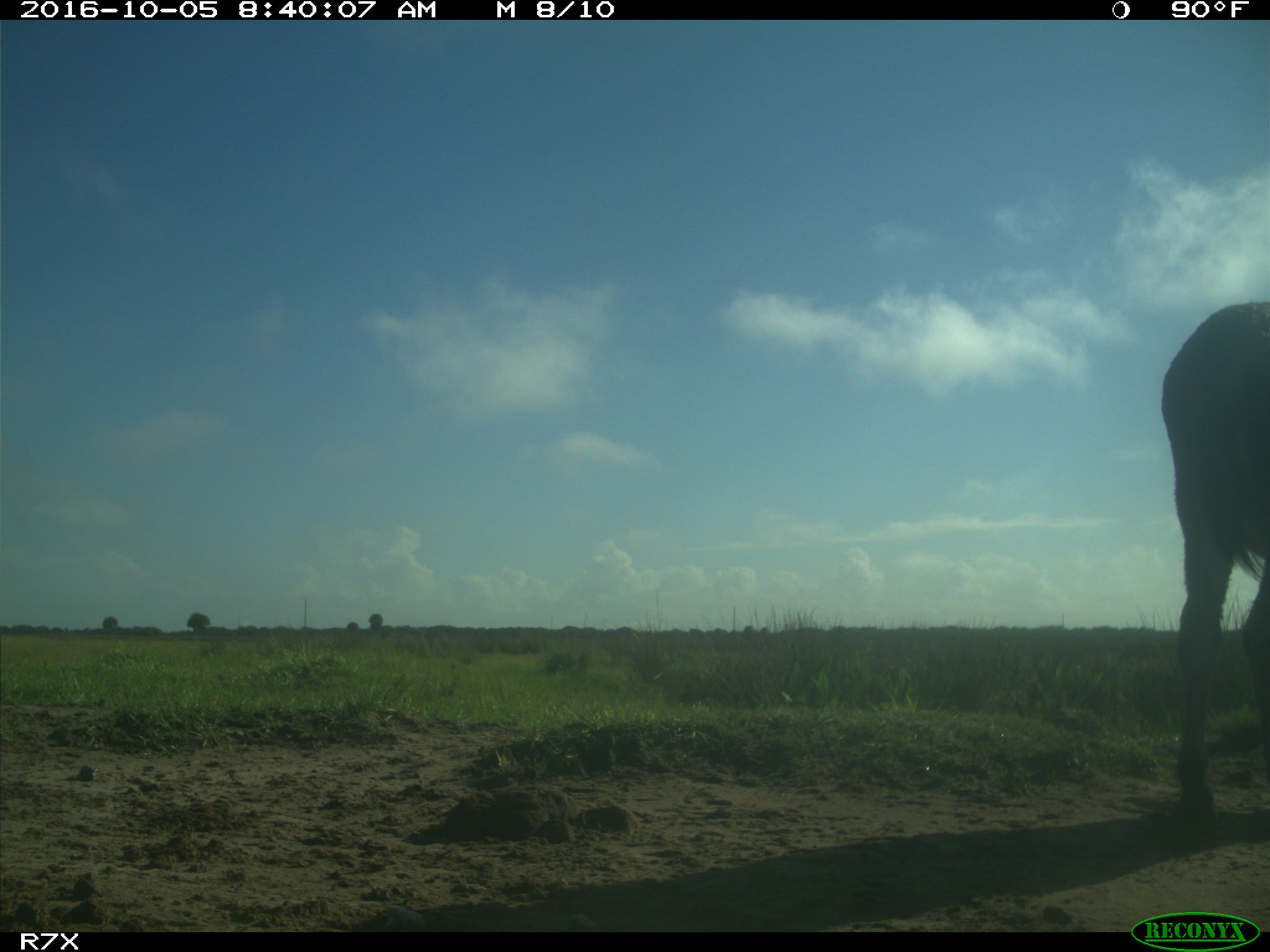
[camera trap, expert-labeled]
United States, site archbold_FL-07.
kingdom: Animalia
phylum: Chordata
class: Mammalia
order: Perissodactyla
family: Equidae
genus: Equus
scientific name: Equus africanus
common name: african wild ass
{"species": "Equus africanus (african wild ass)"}